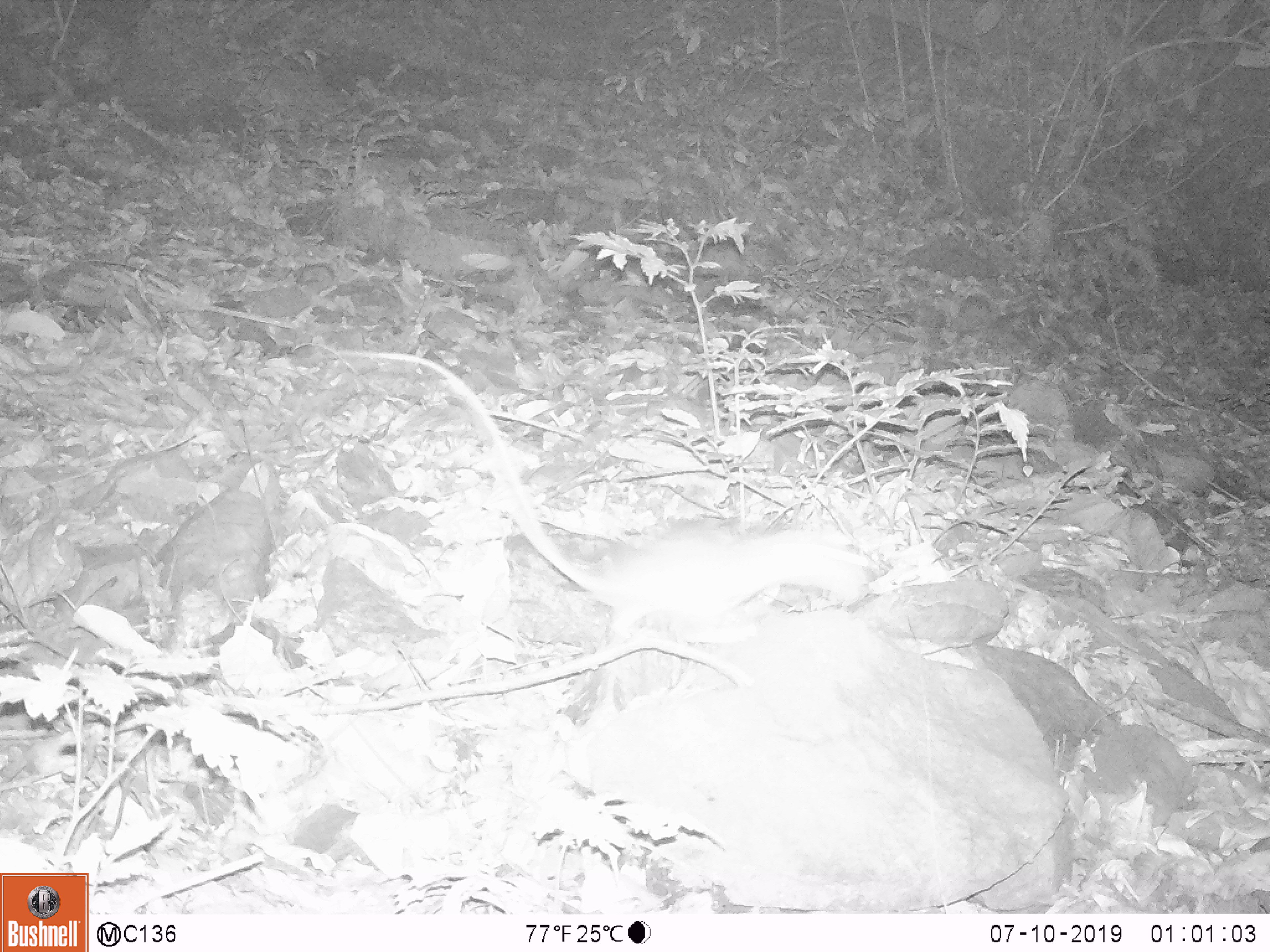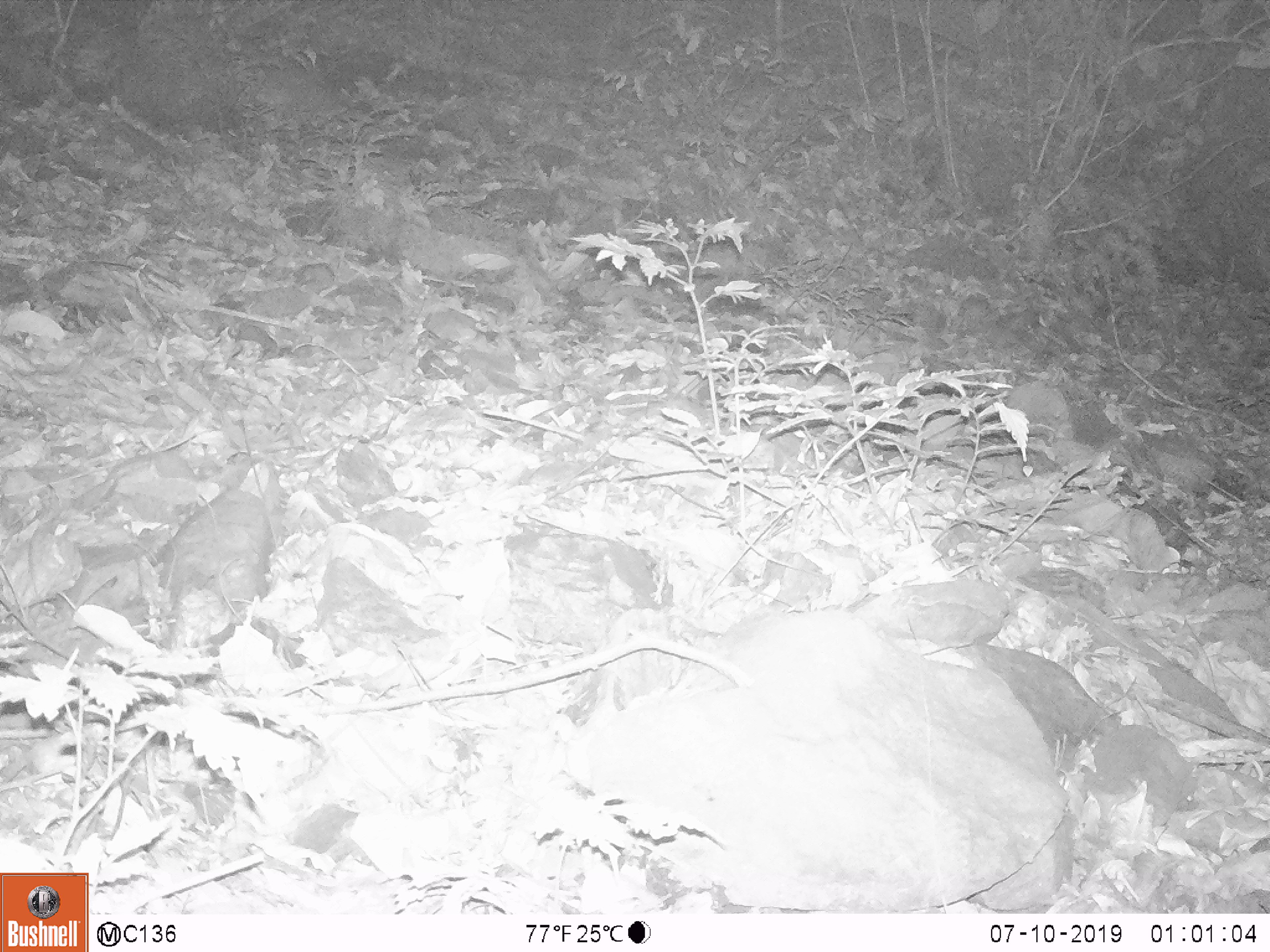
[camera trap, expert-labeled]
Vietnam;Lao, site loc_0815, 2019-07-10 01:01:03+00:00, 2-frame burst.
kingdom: Animalia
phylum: Chordata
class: Mammalia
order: Rodentia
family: Muridae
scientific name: Muridae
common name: old-world mice and rats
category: unidentified murid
Unidentified murid (old-world mice and rats) (Muridae). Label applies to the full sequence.